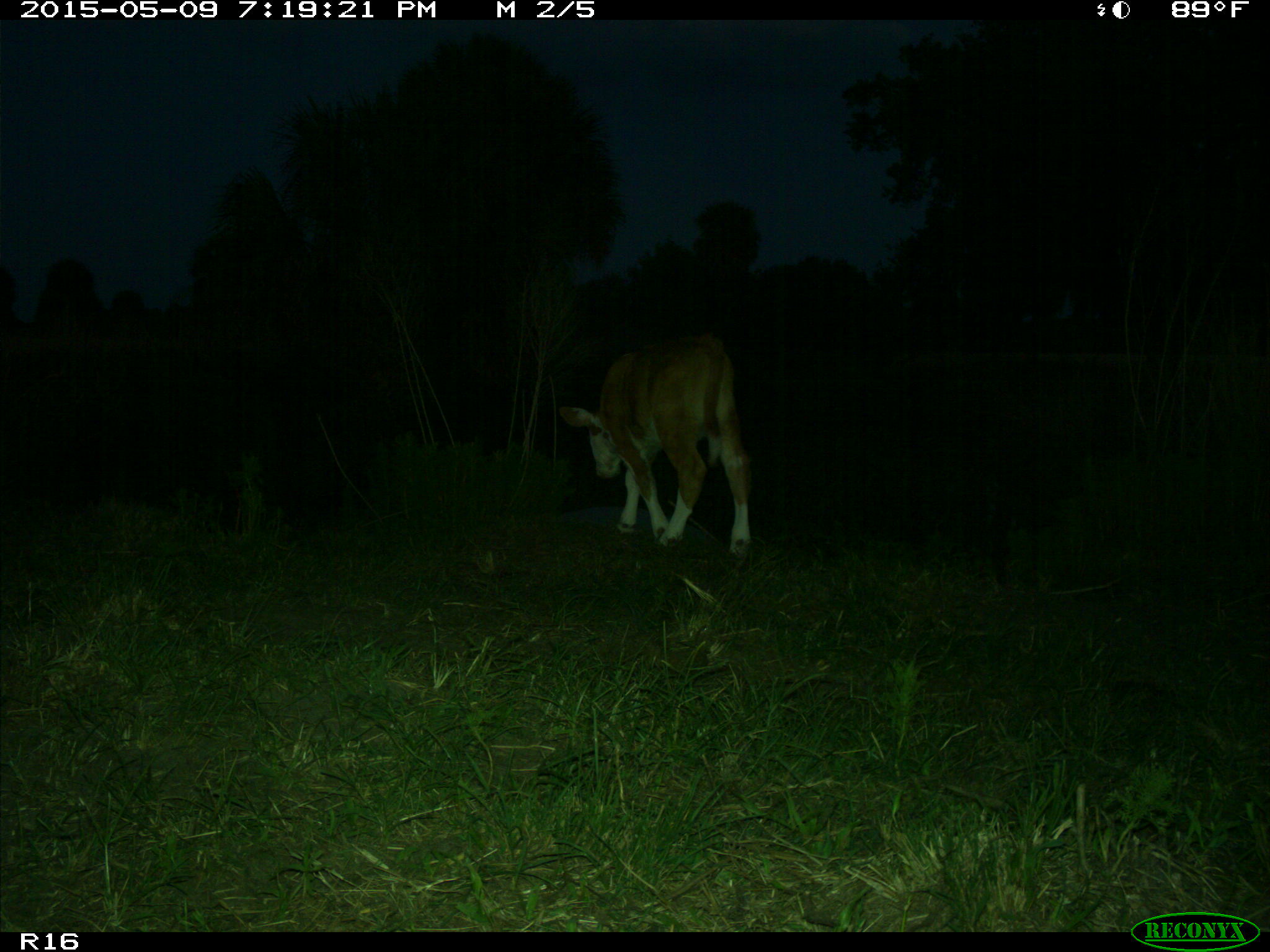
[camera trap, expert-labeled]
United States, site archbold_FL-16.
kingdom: Animalia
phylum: Chordata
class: Mammalia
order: Artiodactyla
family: Bovidae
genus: Bos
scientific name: Bos taurus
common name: domestic cow